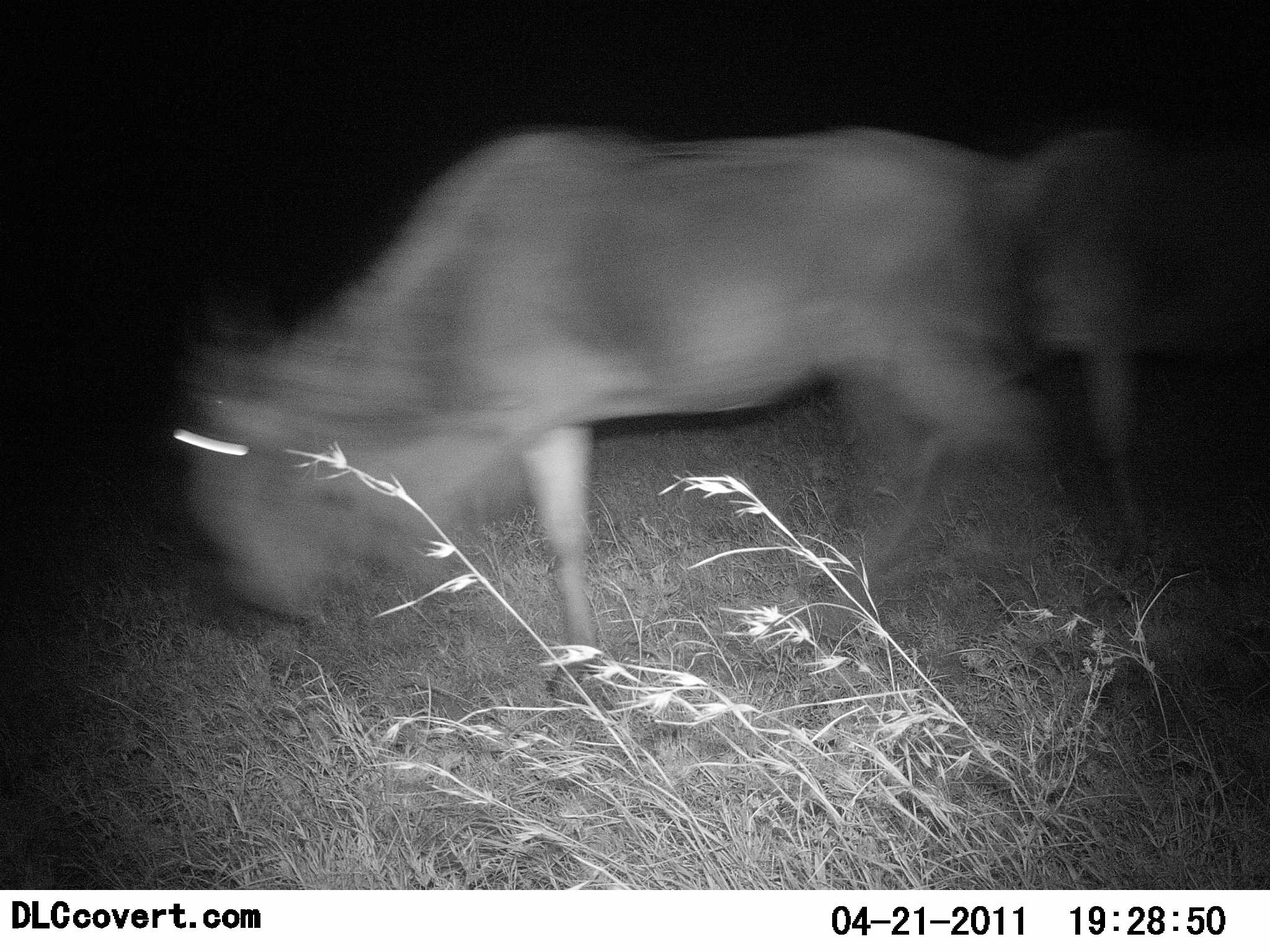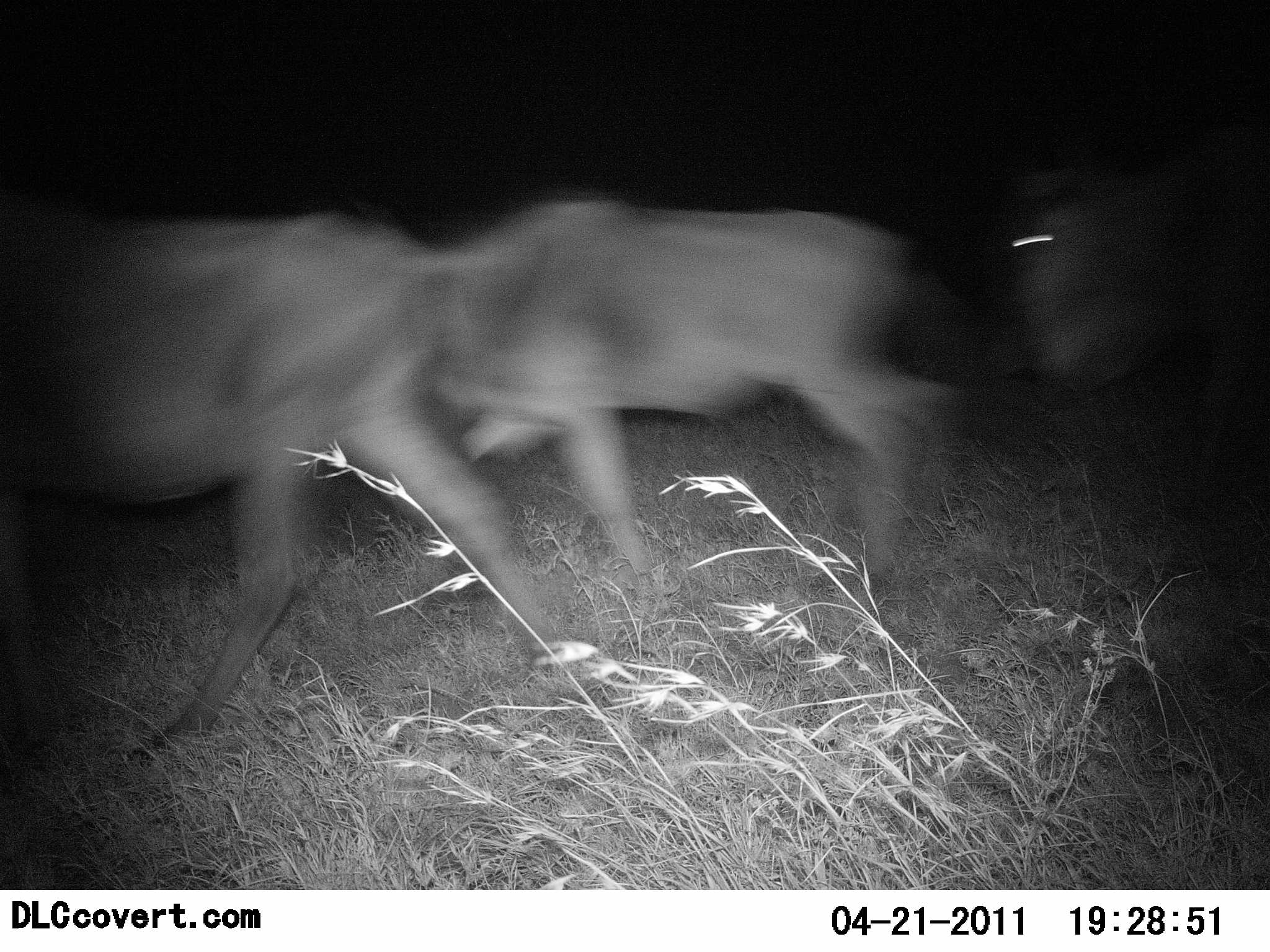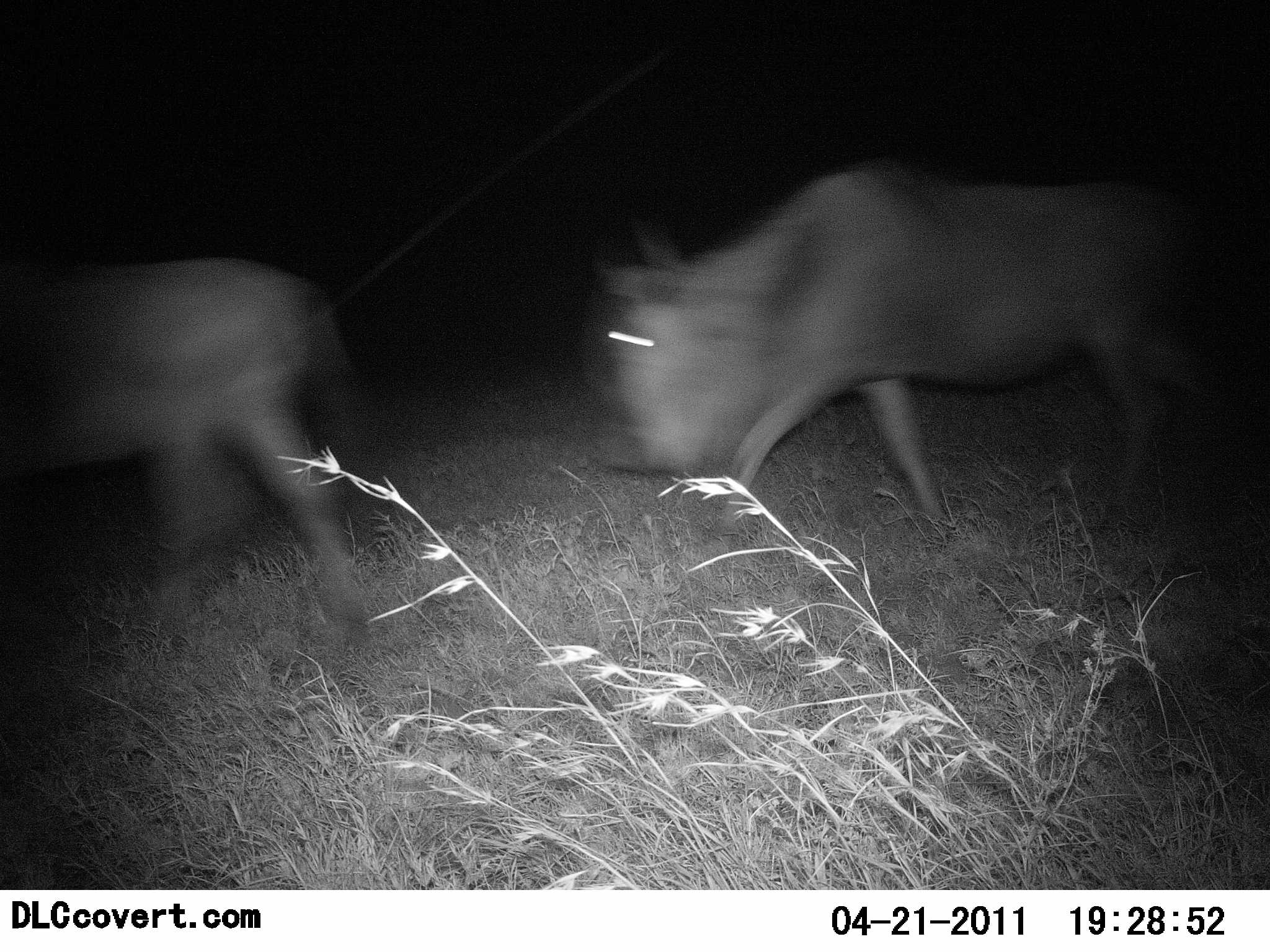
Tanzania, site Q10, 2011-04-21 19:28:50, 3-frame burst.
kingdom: Animalia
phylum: Chordata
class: Mammalia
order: Artiodactyla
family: Bovidae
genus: Connochaetes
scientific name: Connochaetes taurinus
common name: blue wildebeest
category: wildebeest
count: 3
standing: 8%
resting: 0%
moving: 100%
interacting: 0%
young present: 8%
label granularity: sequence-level